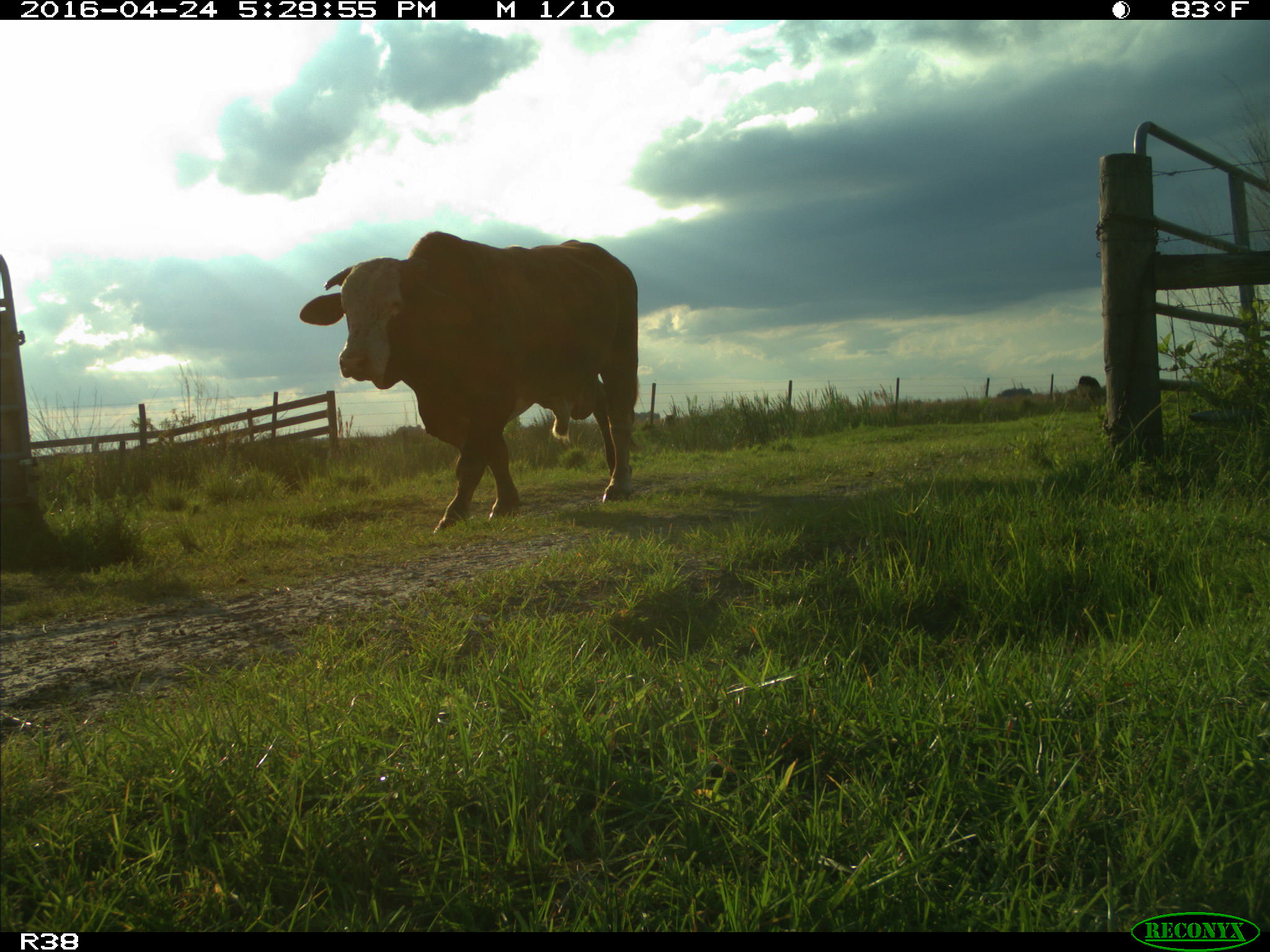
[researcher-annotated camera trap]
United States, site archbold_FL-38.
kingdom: Animalia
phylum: Chordata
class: Mammalia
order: Artiodactyla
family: Bovidae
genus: Bos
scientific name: Bos taurus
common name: domestic cow